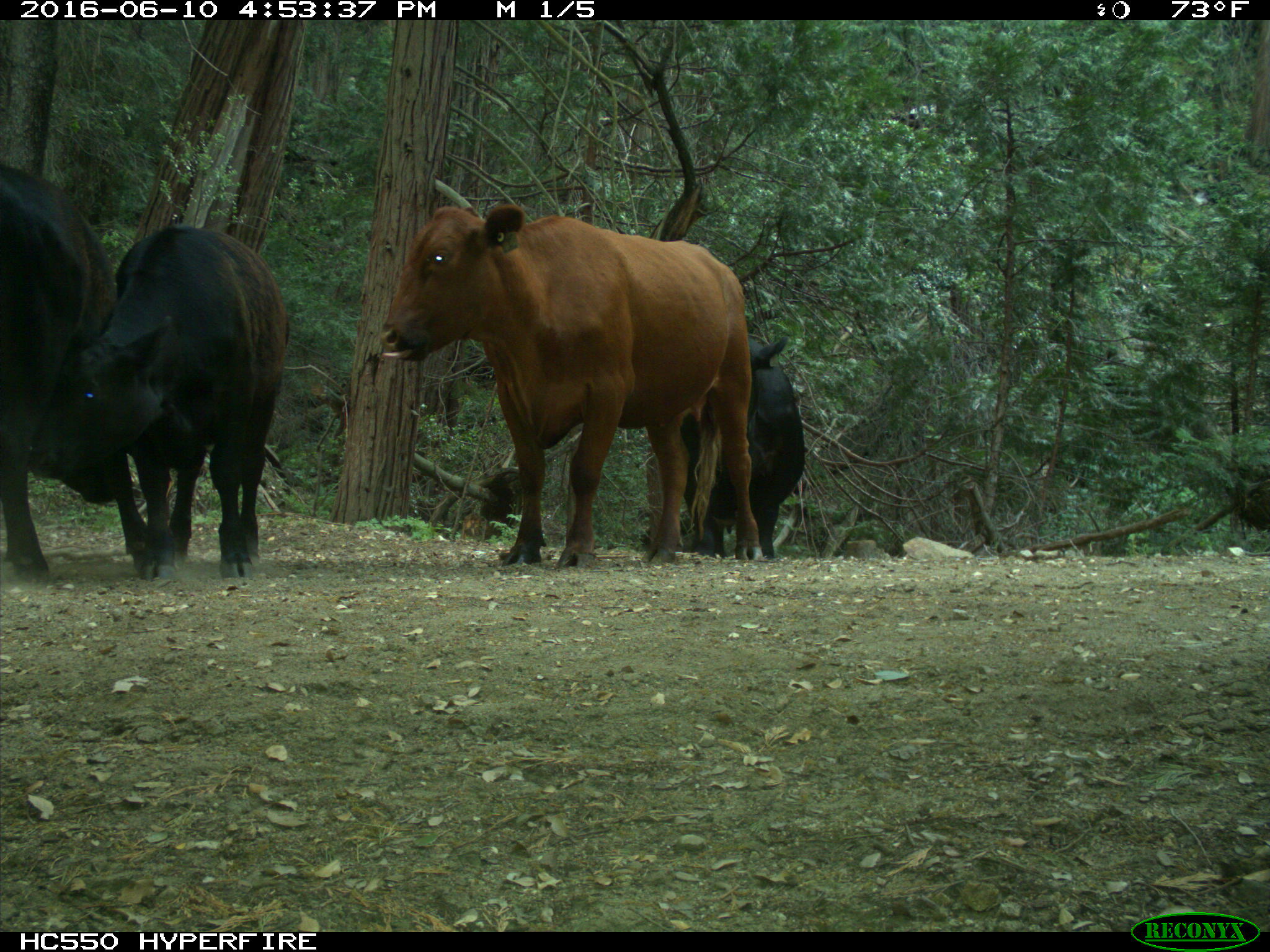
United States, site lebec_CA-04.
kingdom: Animalia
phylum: Chordata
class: Mammalia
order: Artiodactyla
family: Bovidae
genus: Bos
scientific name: Bos taurus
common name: domestic cow